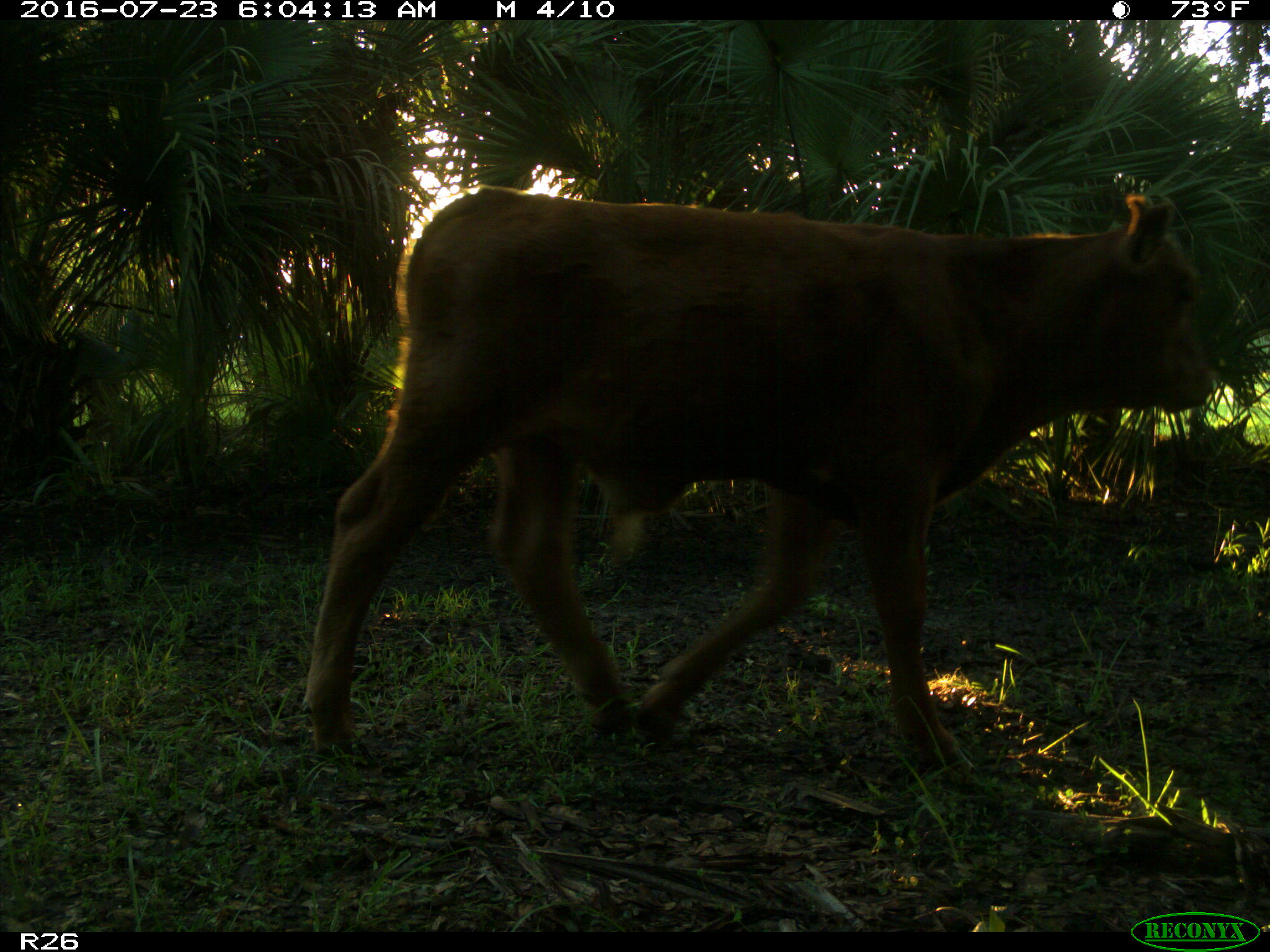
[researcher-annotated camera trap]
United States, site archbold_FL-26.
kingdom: Animalia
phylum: Chordata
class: Mammalia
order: Artiodactyla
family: Bovidae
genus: Bos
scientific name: Bos taurus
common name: domestic cow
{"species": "Bos taurus (domestic cow)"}